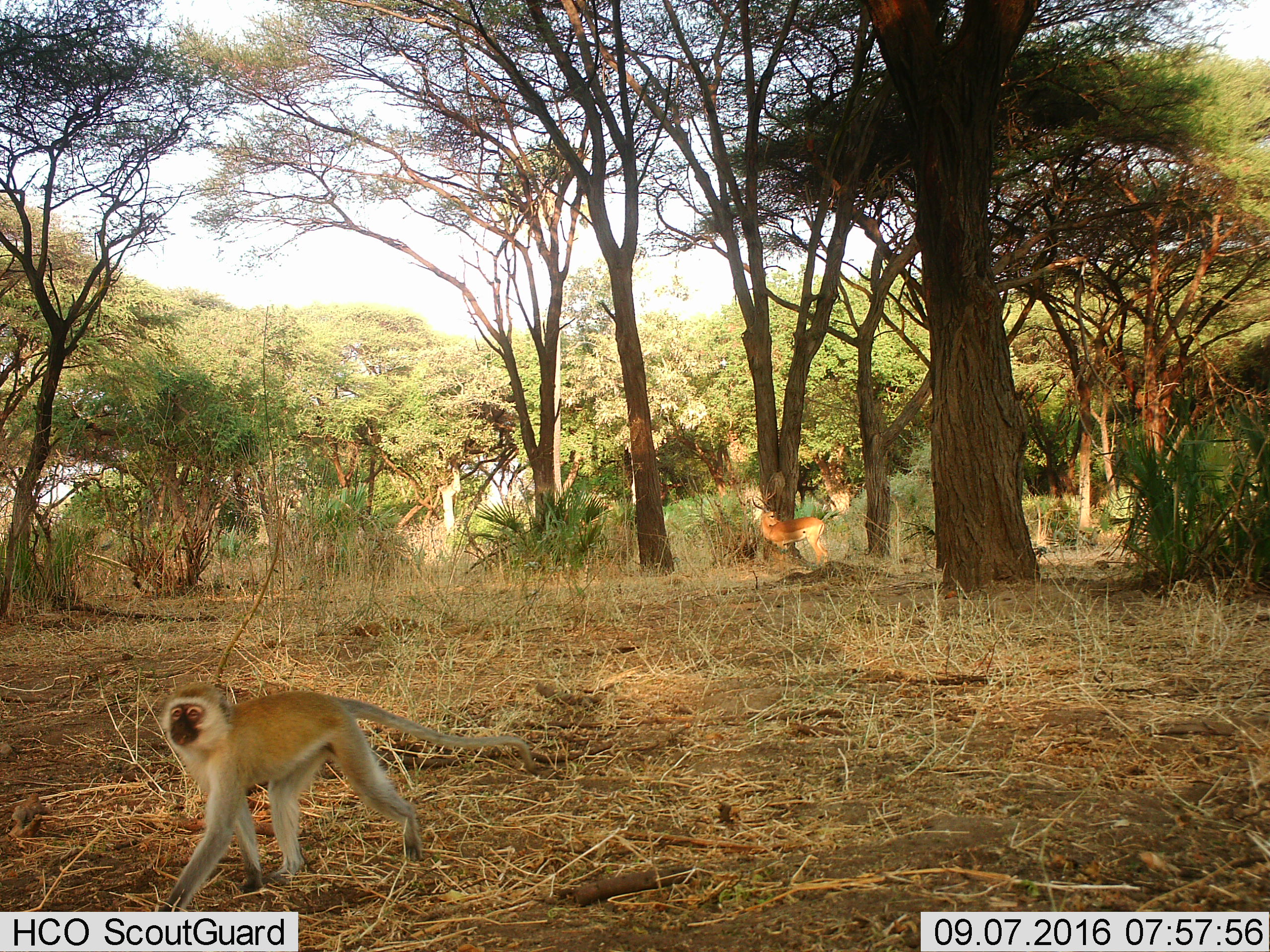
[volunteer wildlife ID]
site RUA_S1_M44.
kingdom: Animalia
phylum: Chordata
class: Mammalia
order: Artiodactyla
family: Bovidae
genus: Aepyceros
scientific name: Aepyceros melampus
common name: impala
Impala (Aepyceros melampus), count 1. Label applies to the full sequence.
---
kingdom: Animalia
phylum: Chordata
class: Mammalia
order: Primates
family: Cercopithecidae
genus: Chlorocebus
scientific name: Chlorocebus pygerythrus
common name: vervet monkey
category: monkeyvervet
Monkeyvervet (vervet monkey) (Chlorocebus pygerythrus), count 1. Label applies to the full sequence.